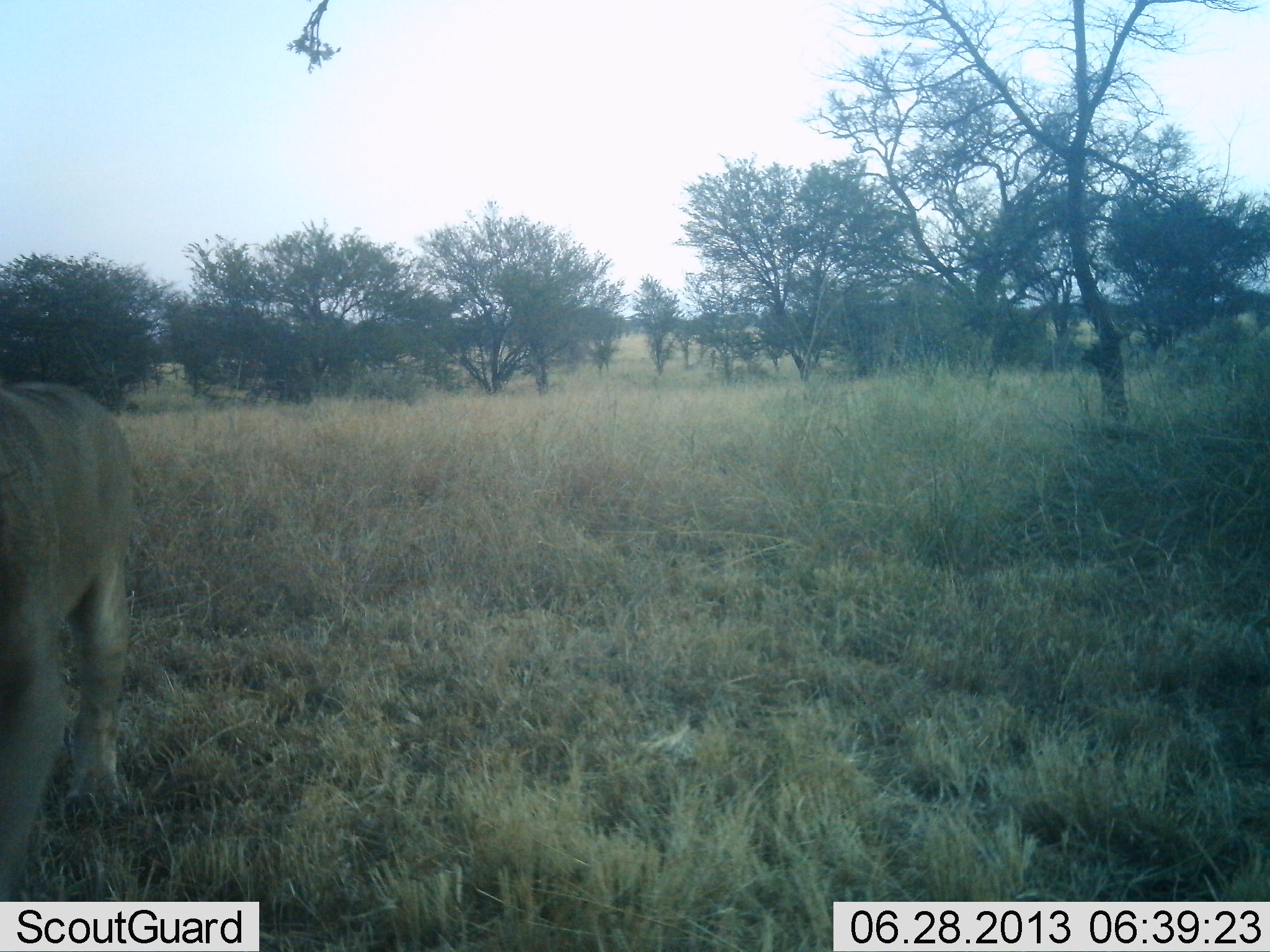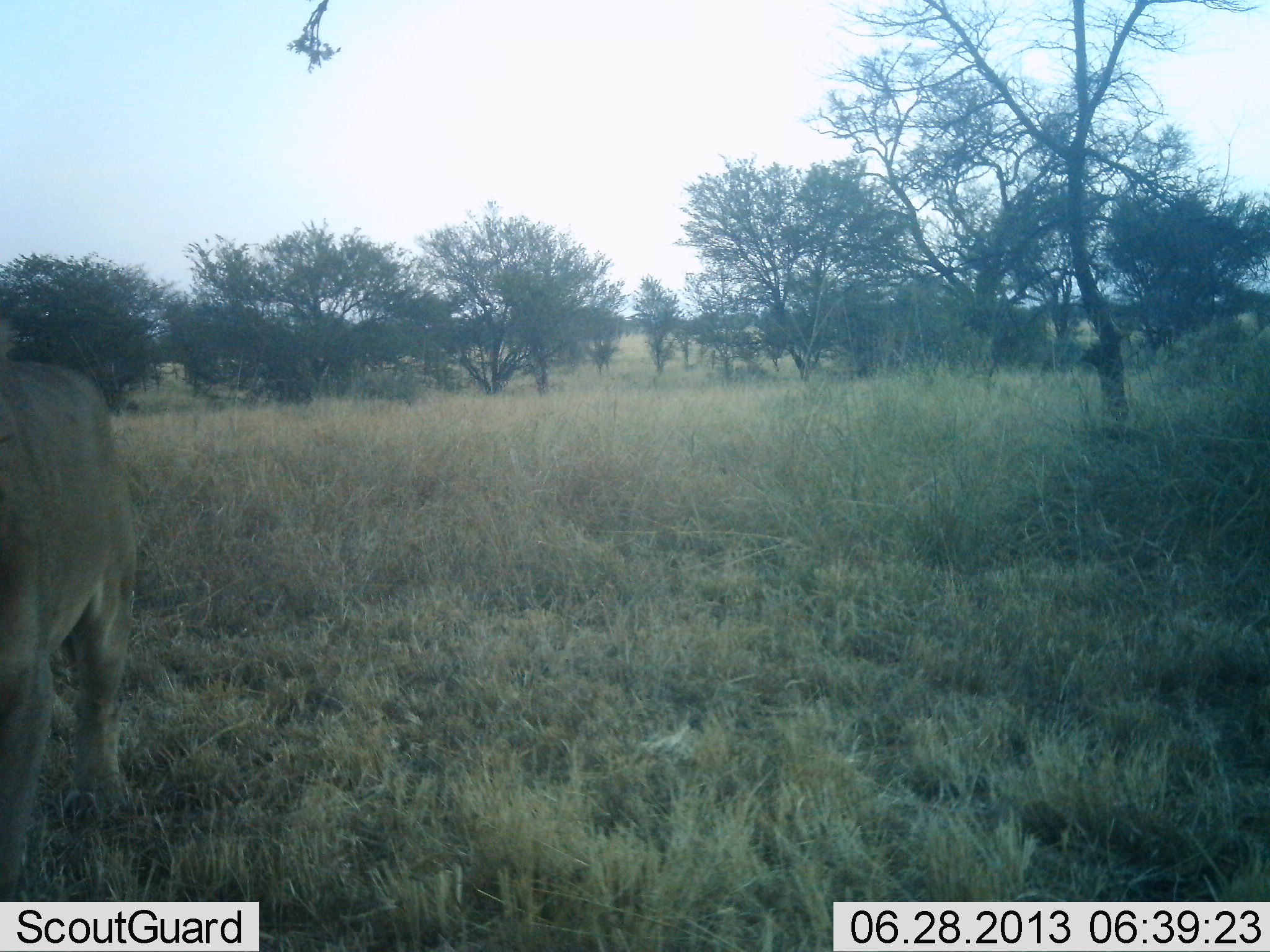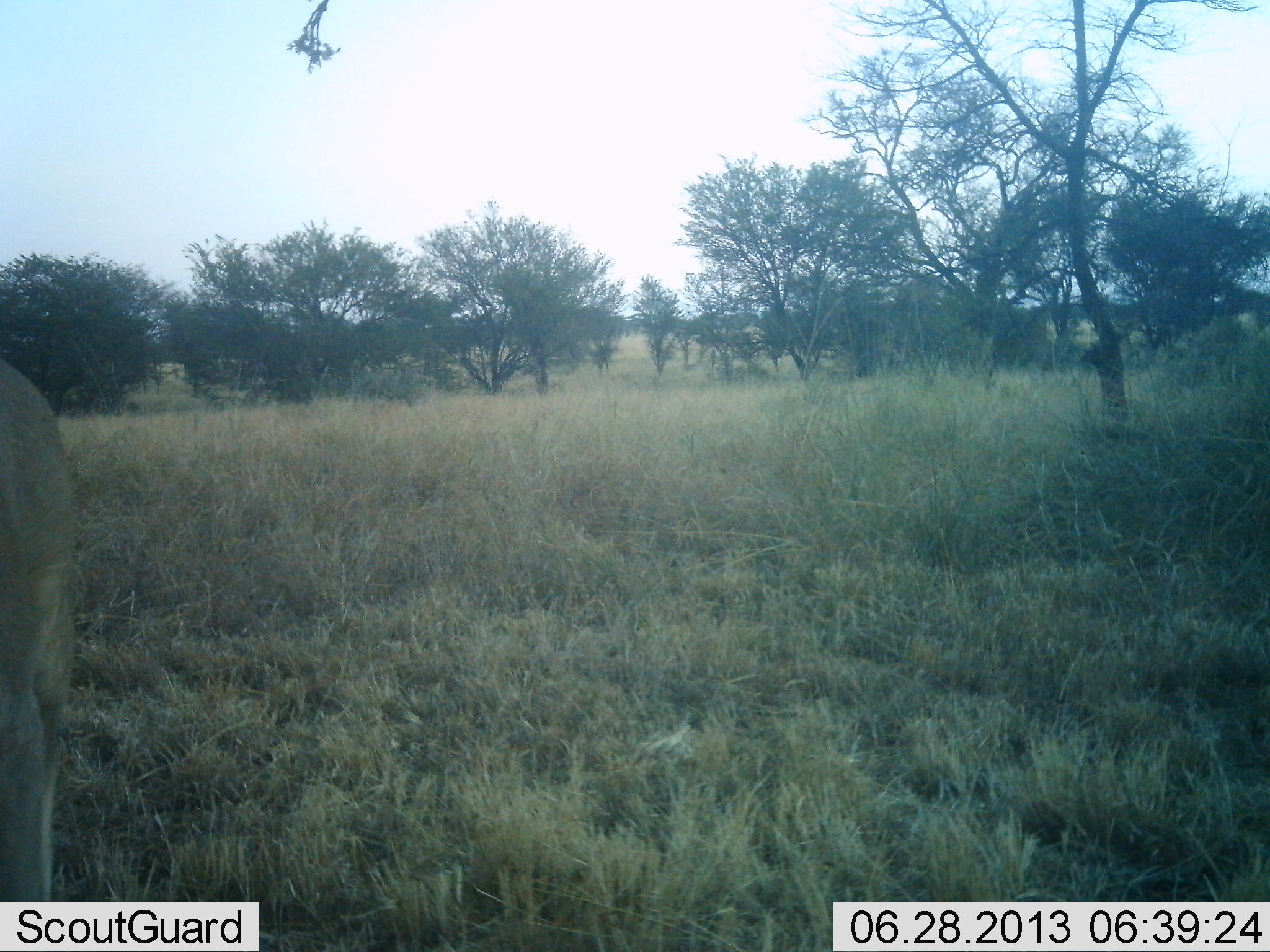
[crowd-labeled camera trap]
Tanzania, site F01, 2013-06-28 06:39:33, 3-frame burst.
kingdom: Animalia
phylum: Chordata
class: Mammalia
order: Carnivora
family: Felidae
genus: Panthera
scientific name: Panthera leo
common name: lion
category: lionfemale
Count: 1.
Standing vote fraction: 3%.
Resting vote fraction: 0%.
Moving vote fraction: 97%.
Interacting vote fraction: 0%.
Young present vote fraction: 0%.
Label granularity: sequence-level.